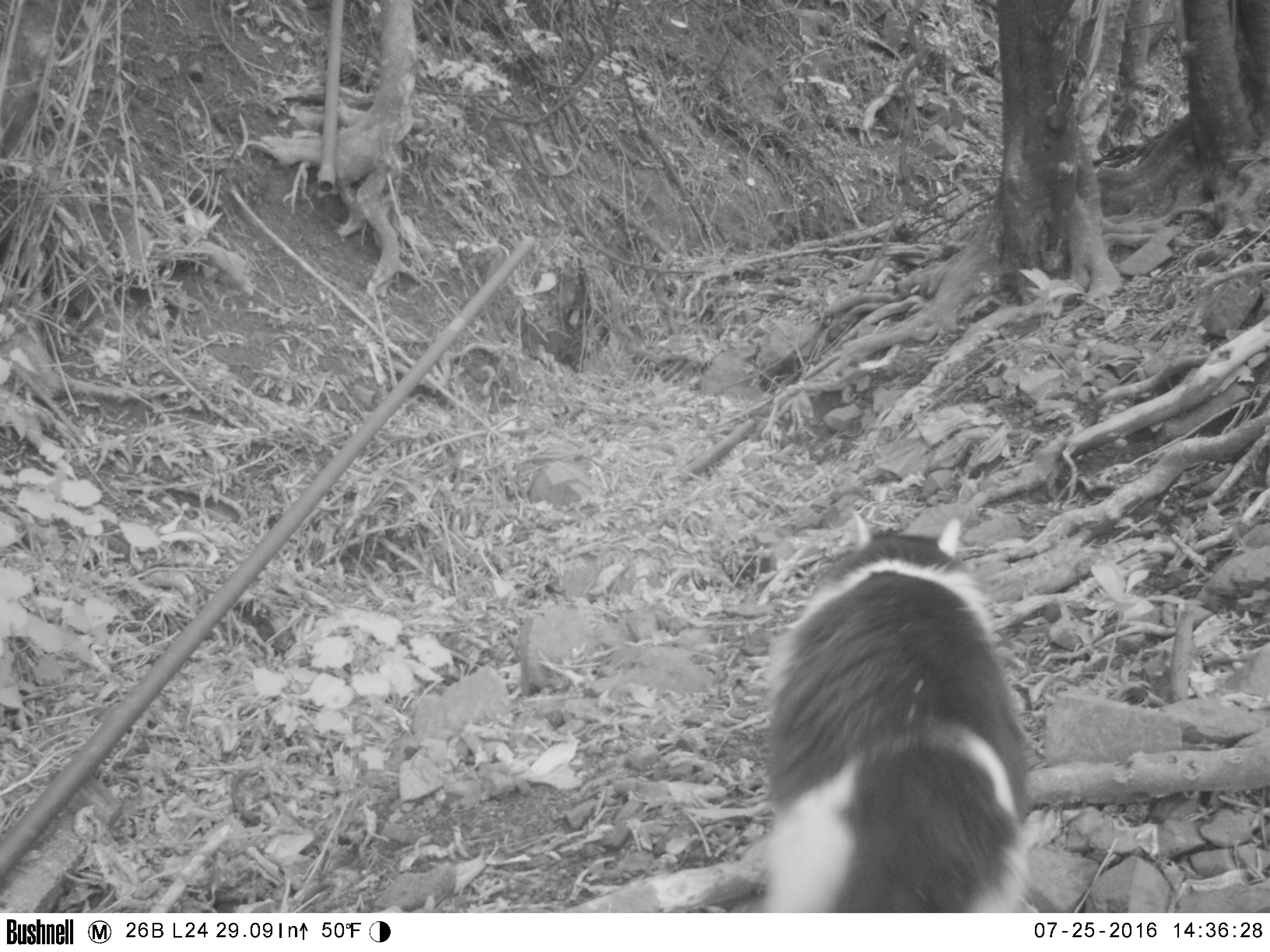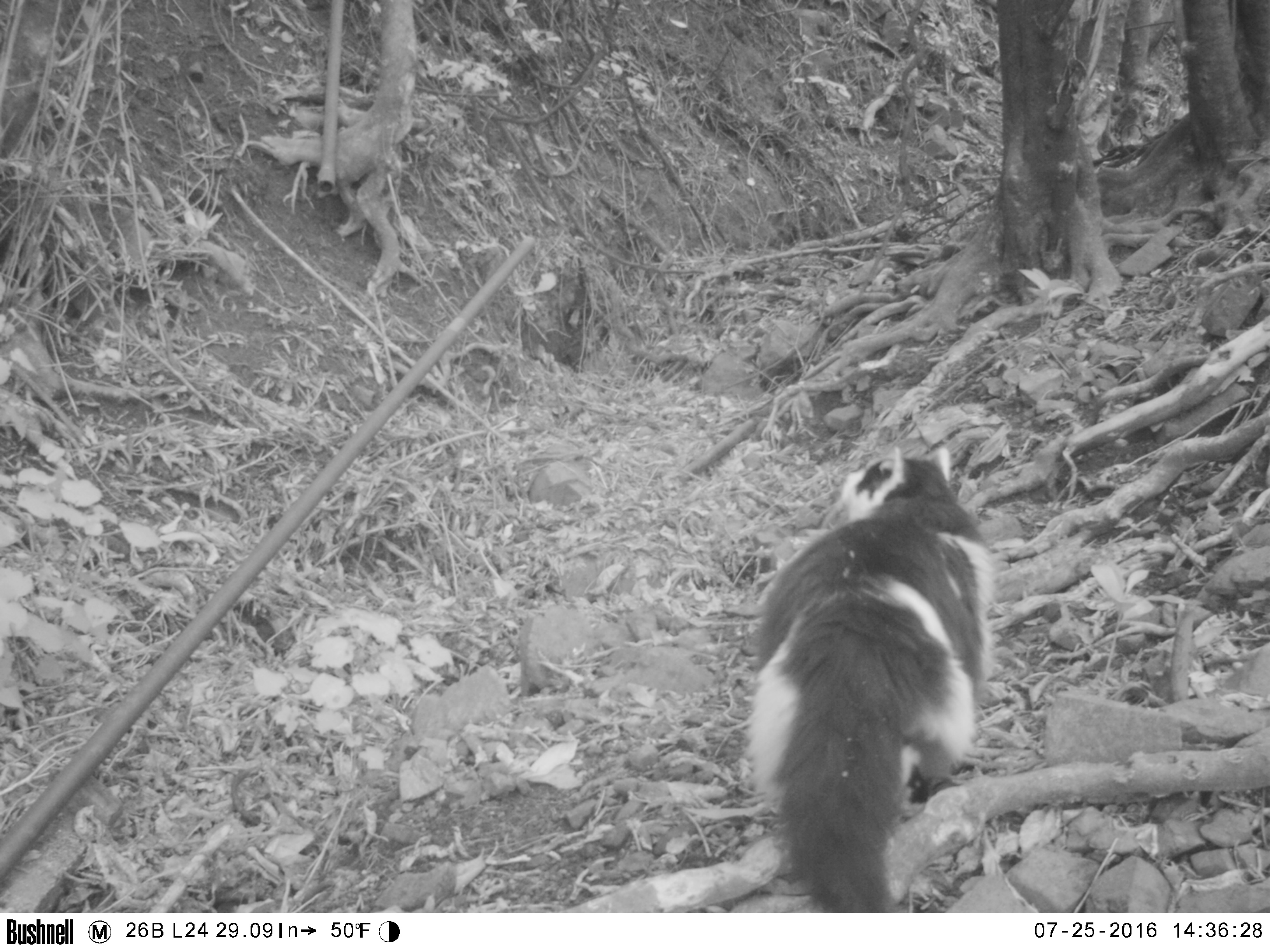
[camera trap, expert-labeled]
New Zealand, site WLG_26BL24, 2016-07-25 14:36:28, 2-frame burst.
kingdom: Animalia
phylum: Chordata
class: Mammalia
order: Carnivora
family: Felidae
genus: Felis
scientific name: Felis catus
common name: domestic cat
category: cat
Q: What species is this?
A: Cat (domestic cat) (Felis catus).